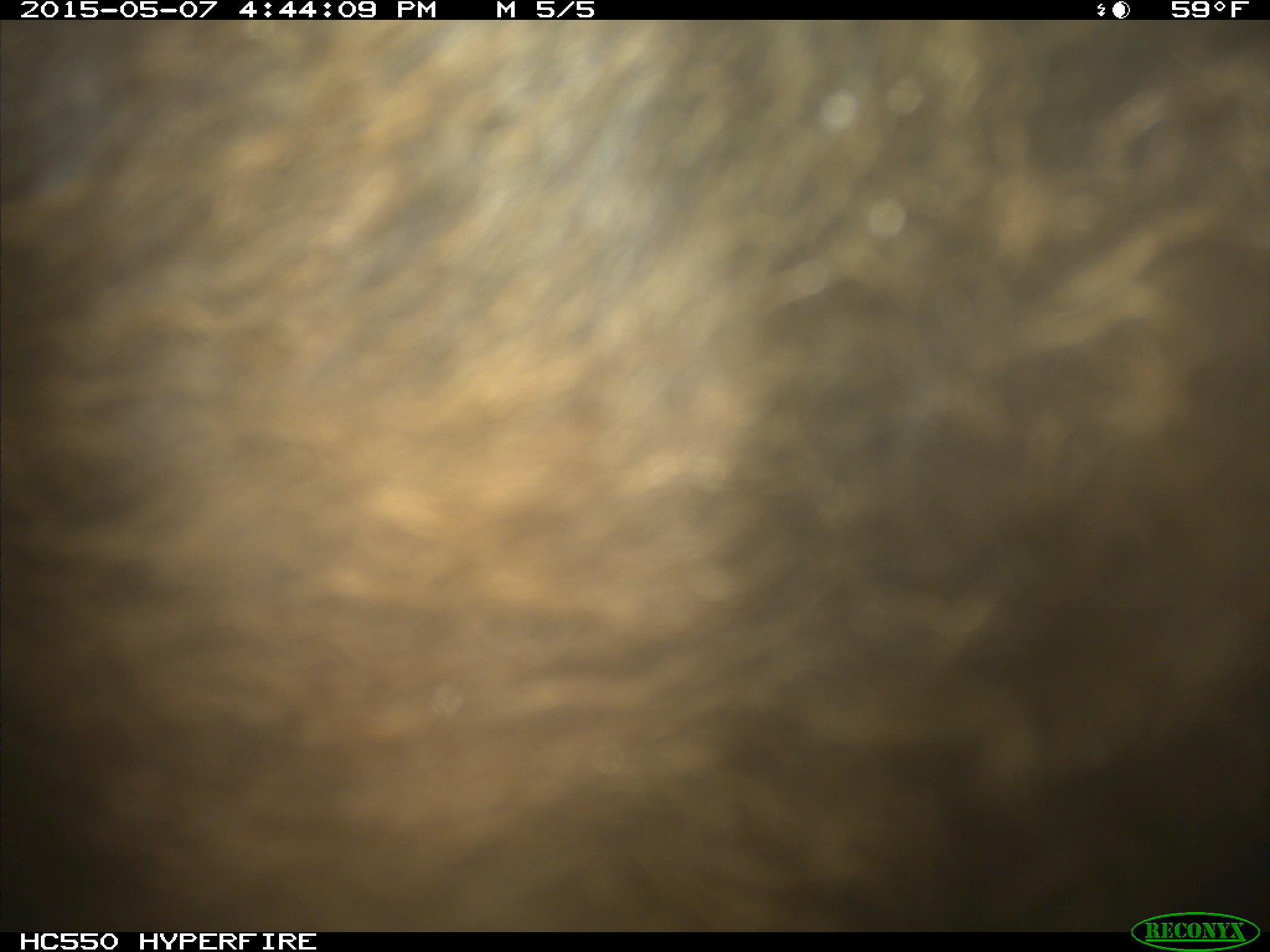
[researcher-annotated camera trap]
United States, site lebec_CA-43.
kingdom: Animalia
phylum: Chordata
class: Mammalia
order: Artiodactyla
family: Bovidae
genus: Bos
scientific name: Bos taurus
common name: domestic cow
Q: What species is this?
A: Bos taurus (domestic cow).